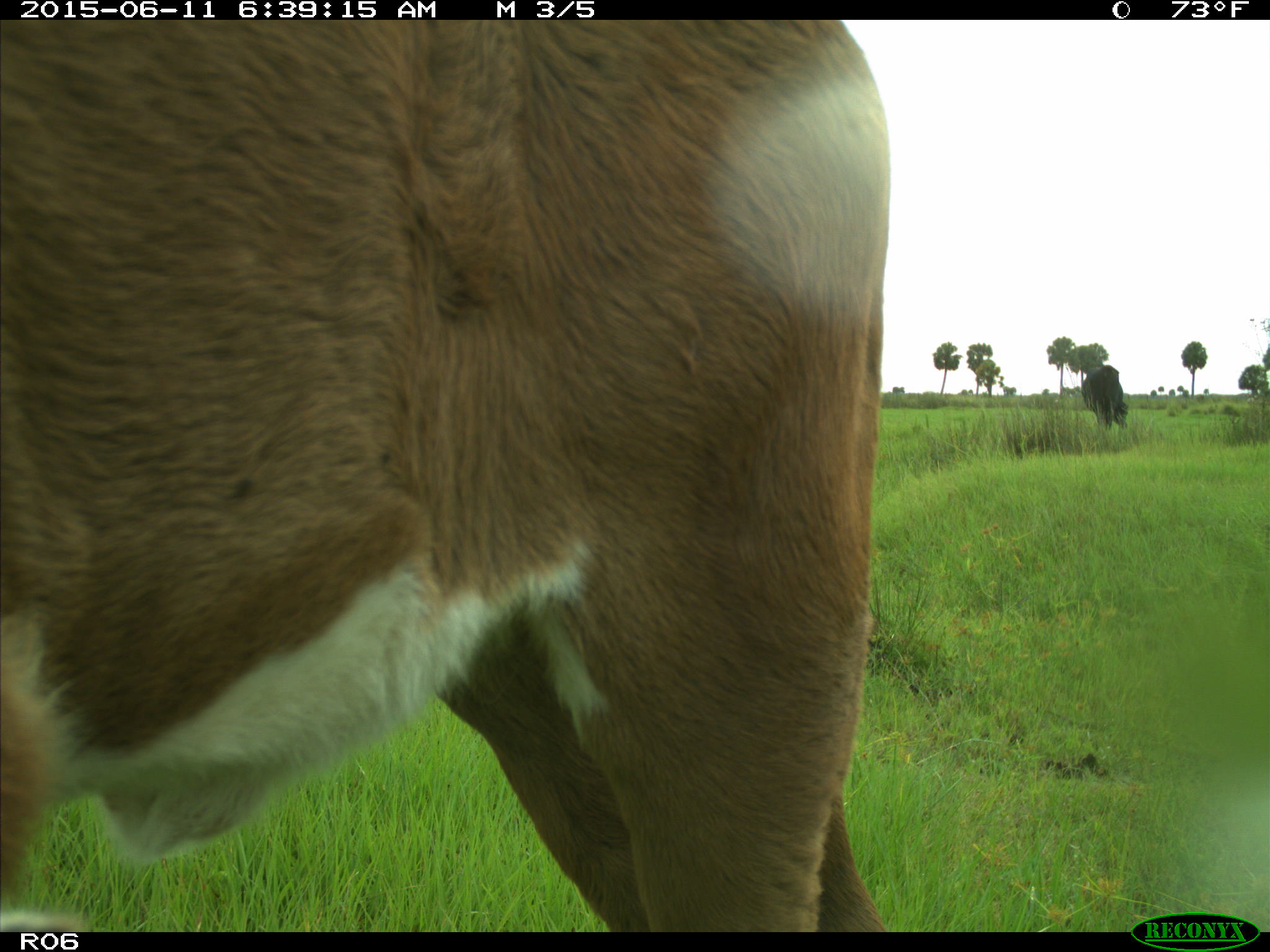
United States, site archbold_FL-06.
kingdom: Animalia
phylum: Chordata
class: Mammalia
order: Artiodactyla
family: Bovidae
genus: Bos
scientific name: Bos taurus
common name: domestic cow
Bos taurus (domestic cow).